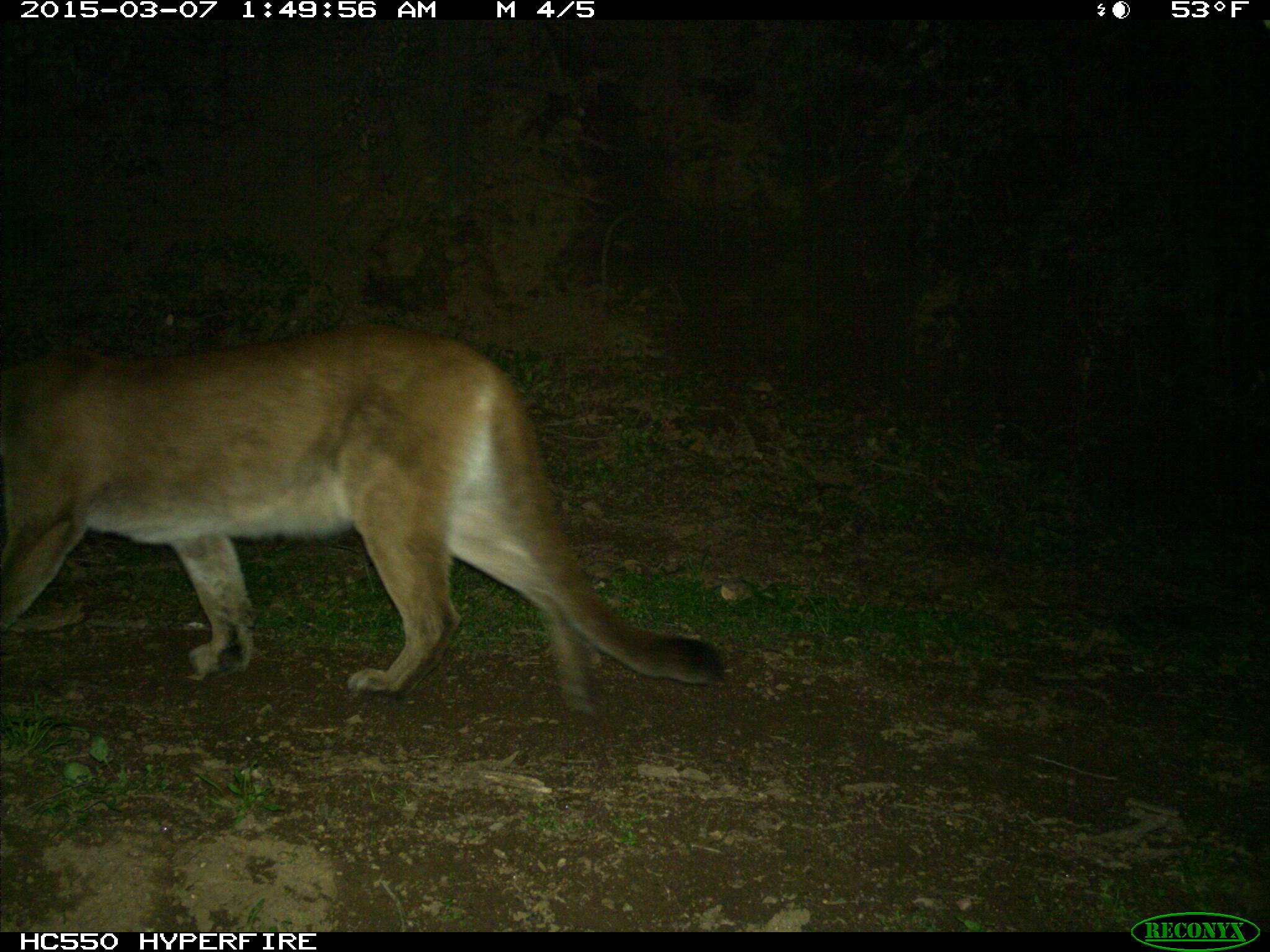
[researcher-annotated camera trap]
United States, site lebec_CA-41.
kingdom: Animalia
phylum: Chordata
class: Mammalia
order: Carnivora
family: Felidae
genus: Puma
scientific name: Puma concolor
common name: mountain lion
Puma concolor (mountain lion).